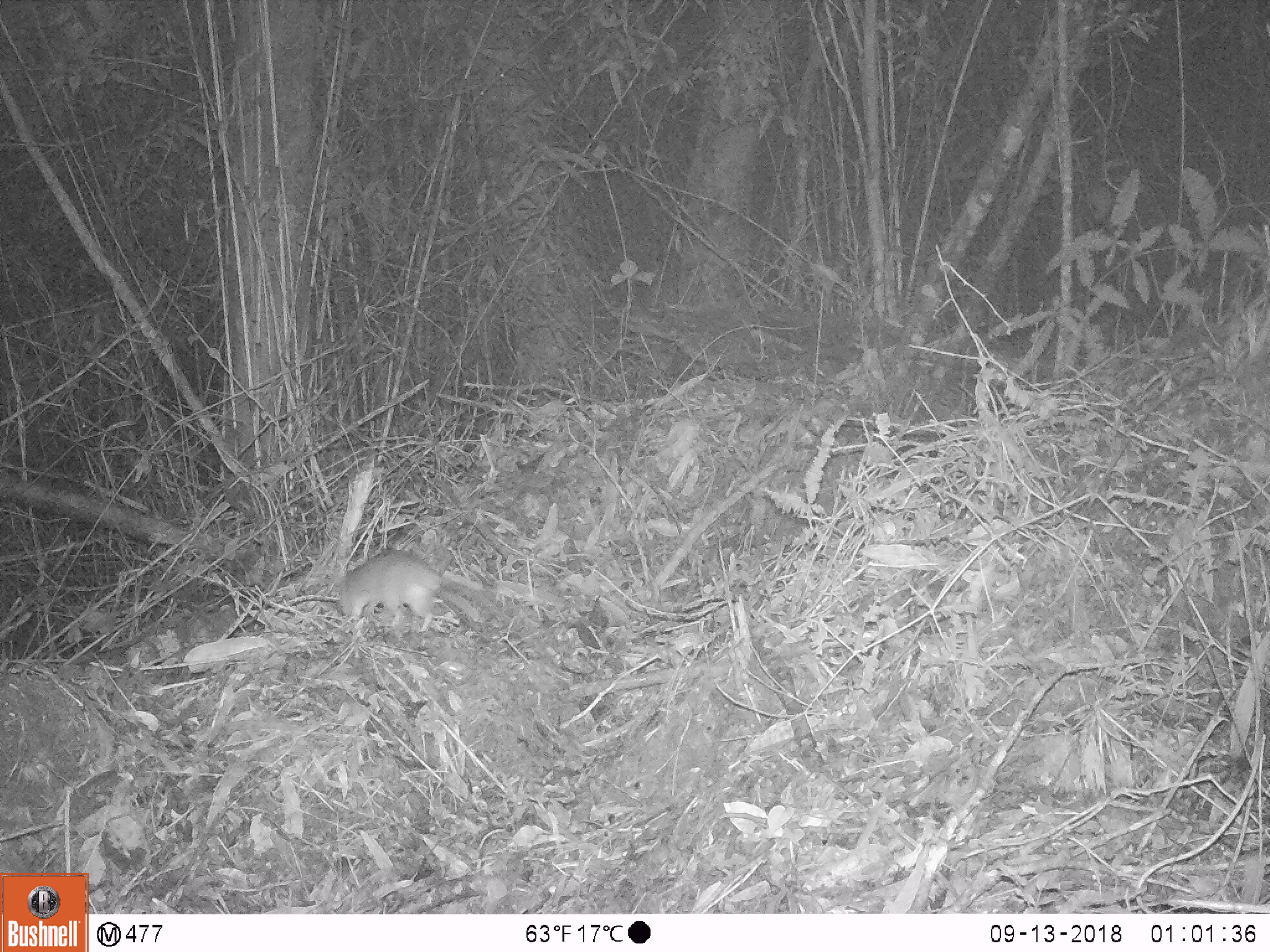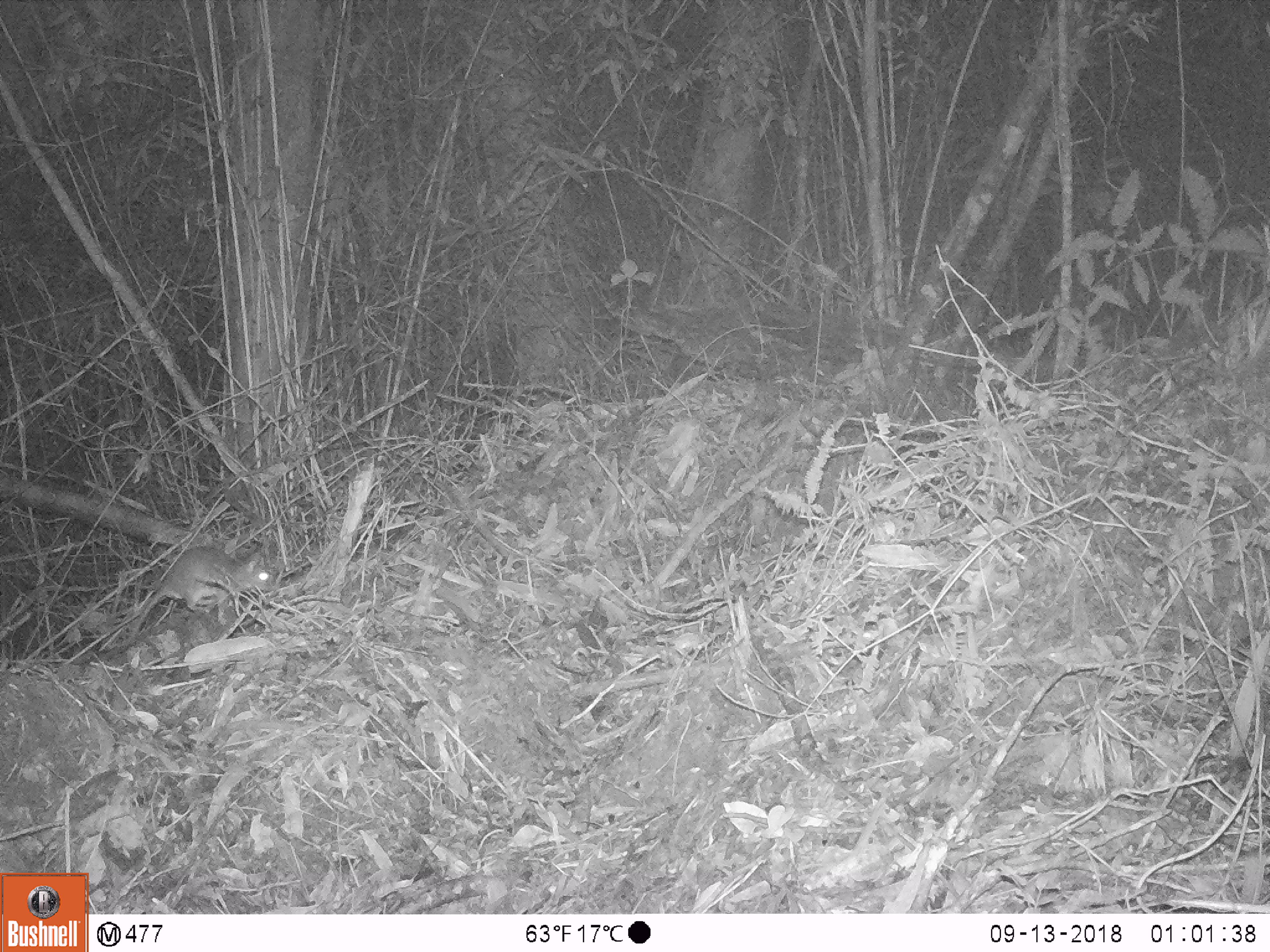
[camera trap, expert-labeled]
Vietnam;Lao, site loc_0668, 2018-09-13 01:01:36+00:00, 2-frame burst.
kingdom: Animalia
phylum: Chordata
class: Mammalia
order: Rodentia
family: Muridae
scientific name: Muridae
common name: old-world mice and rats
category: unidentified murid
Unidentified murid (old-world mice and rats) (Muridae). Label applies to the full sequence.